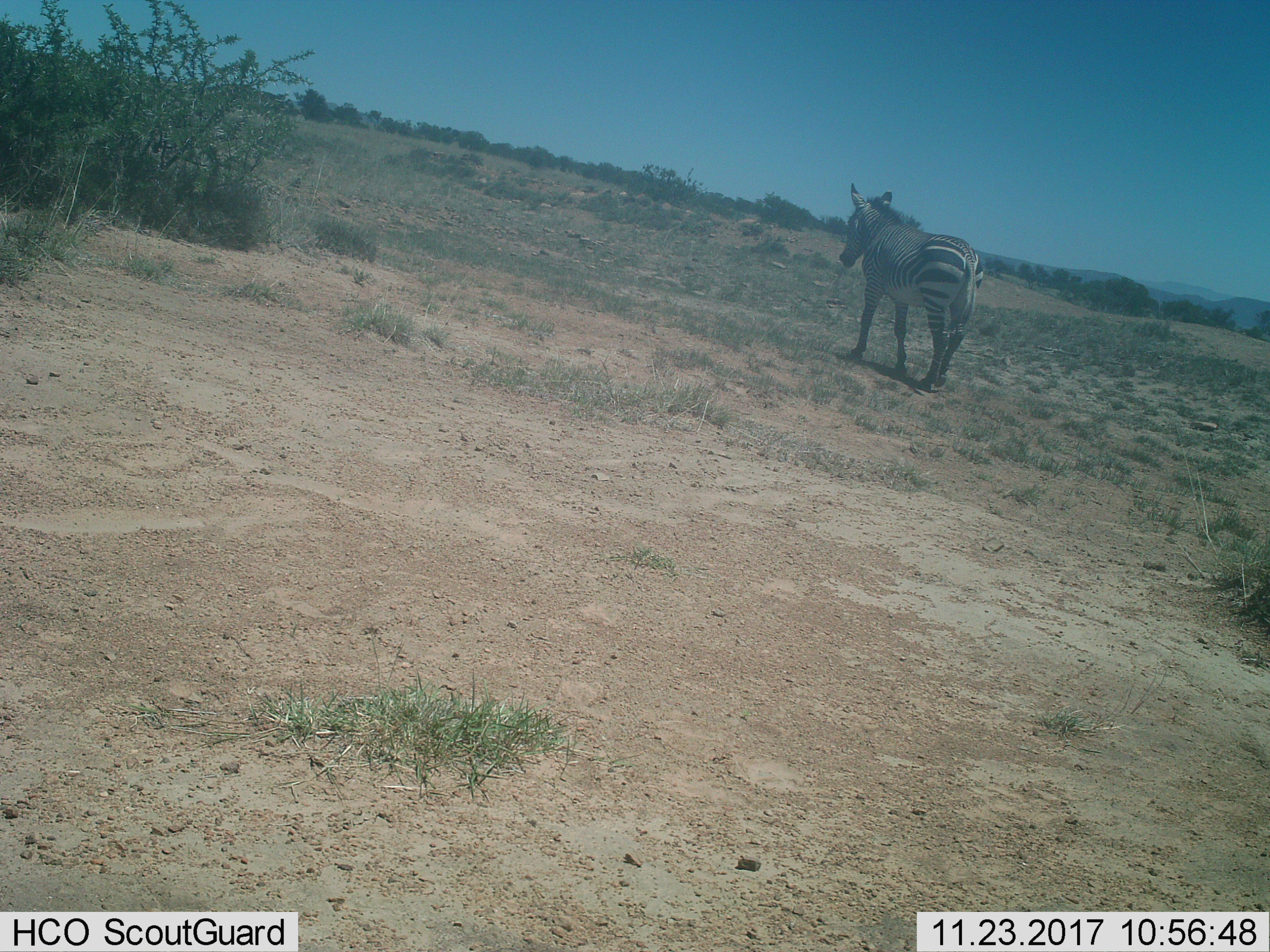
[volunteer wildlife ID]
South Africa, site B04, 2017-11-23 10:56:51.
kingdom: Animalia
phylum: Chordata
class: Mammalia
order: Perissodactyla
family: Equidae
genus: Equus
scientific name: Equus zebra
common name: mountain zebra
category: zebramountain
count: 1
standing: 83%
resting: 0%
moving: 33%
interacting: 0%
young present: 0%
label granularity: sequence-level